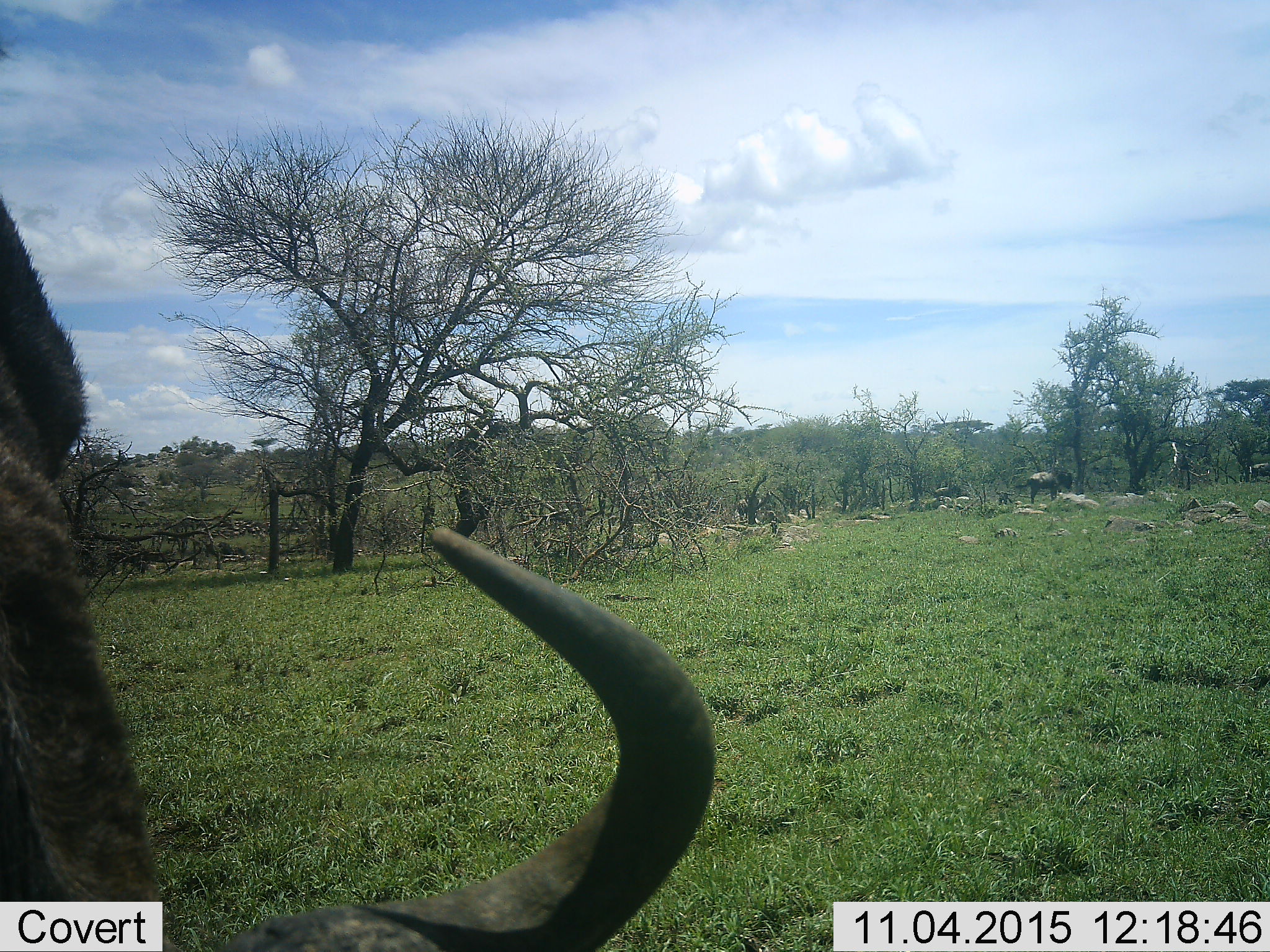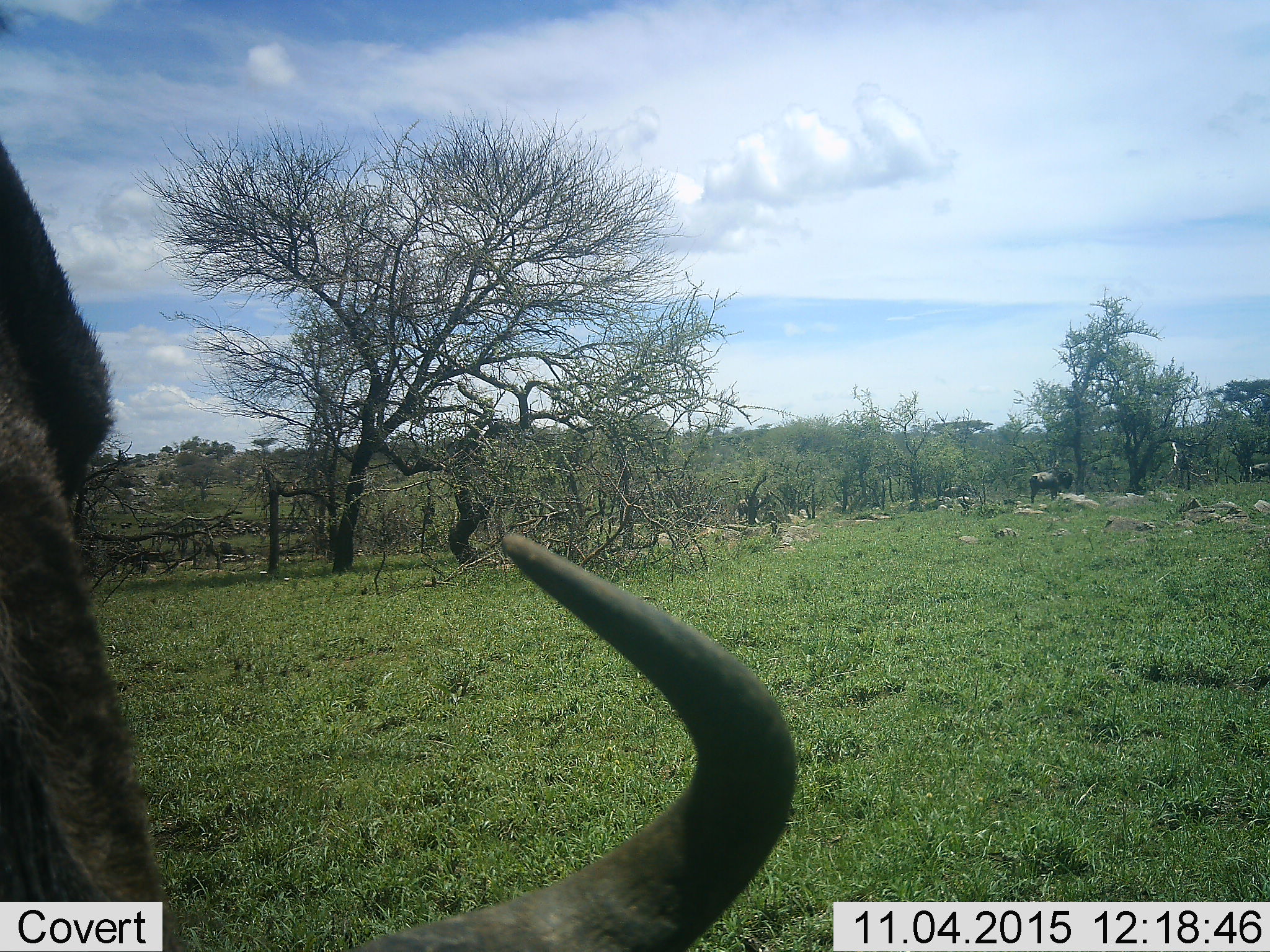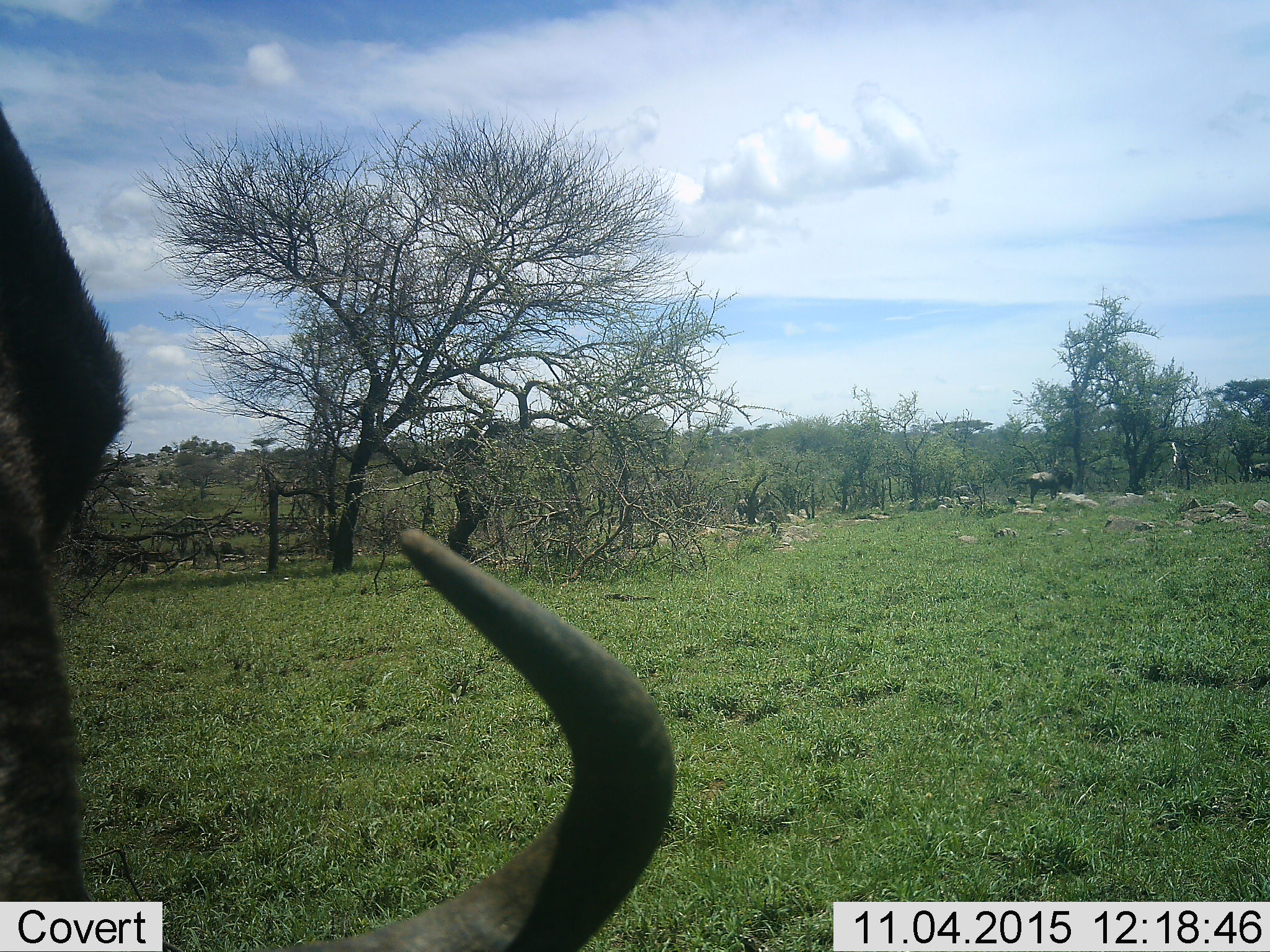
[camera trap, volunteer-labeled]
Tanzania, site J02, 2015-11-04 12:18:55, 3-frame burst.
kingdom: Animalia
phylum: Chordata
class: Mammalia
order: Artiodactyla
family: Bovidae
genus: Connochaetes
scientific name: Connochaetes taurinus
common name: blue wildebeest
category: wildebeest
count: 4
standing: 71%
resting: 0%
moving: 14%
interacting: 0%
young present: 0%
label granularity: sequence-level